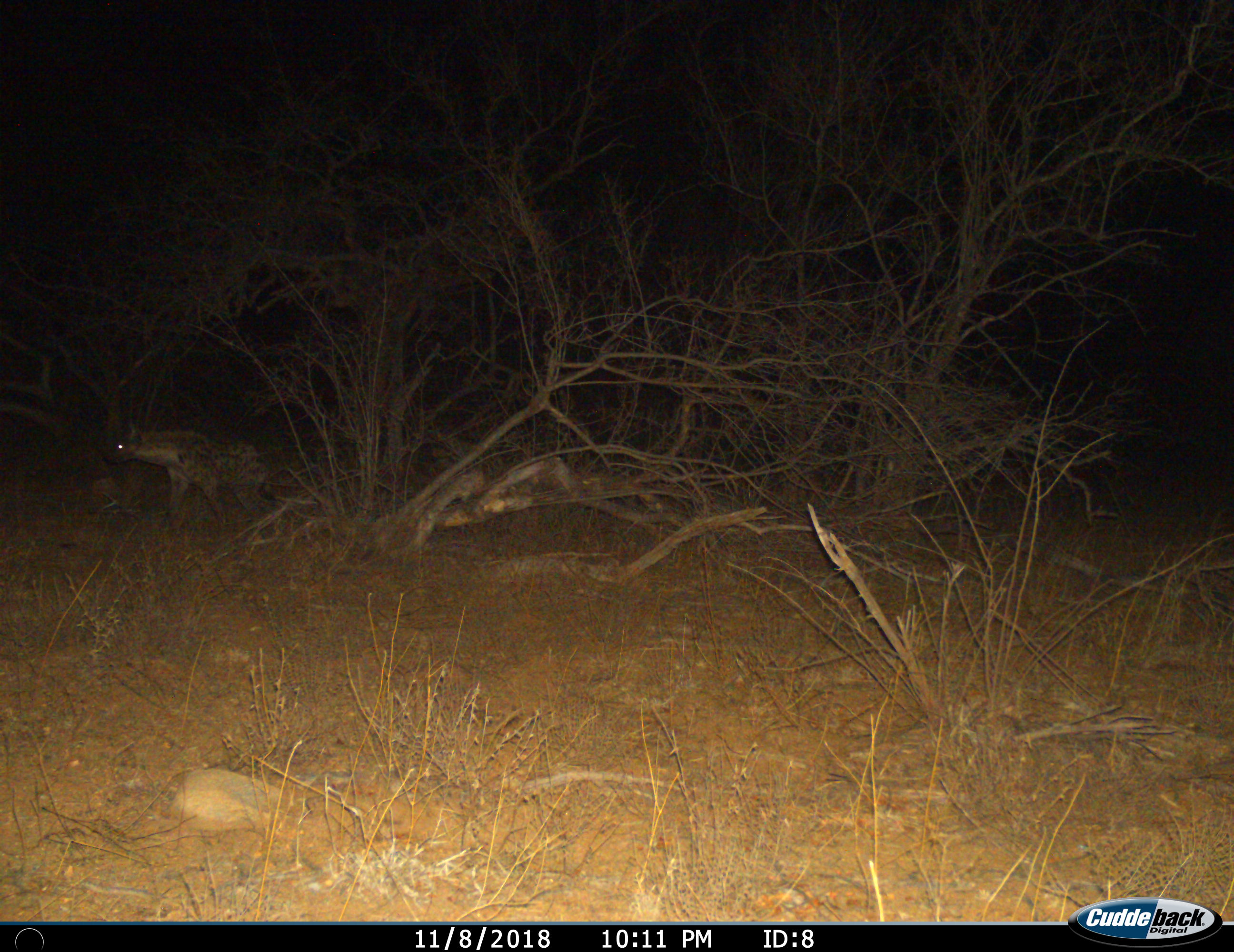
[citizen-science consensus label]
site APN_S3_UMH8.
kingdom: Animalia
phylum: Chordata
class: Mammalia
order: Carnivora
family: Hyaenidae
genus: Crocuta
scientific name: Crocuta crocuta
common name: spotted hyena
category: hyenaspotted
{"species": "hyenaspotted (spotted hyena) (Crocuta crocuta)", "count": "1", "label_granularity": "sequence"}